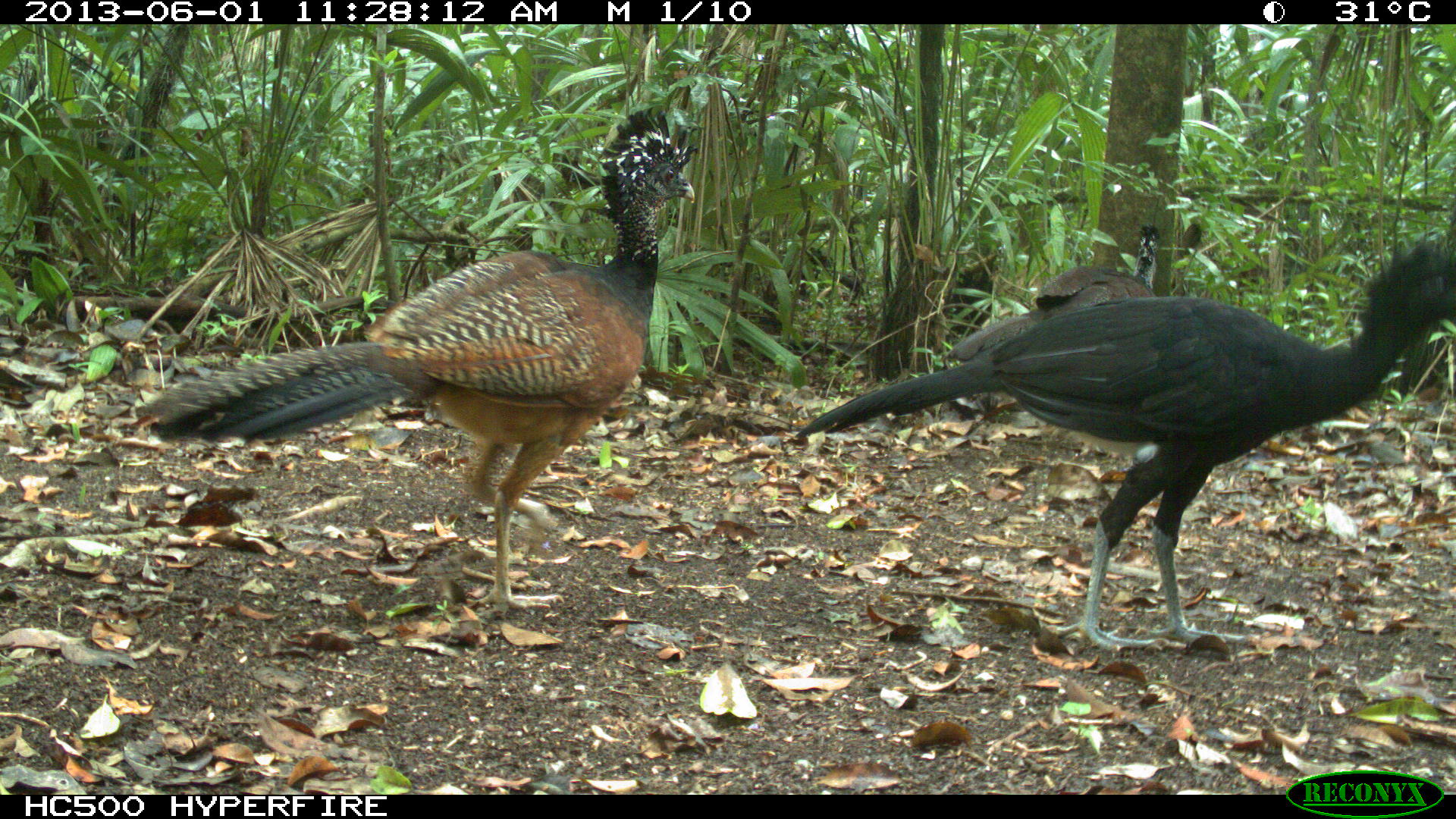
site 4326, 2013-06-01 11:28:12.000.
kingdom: Animalia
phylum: Chordata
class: Aves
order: Galliformes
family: Cracidae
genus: Crax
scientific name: Crax rubra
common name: great curassow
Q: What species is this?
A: Crax rubra (great curassow).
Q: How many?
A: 3.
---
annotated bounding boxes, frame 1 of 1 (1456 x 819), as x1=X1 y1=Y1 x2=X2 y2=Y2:
crax rubra: x1=149 y1=106 x2=694 y2=619; x1=798 y1=233 x2=1454 y2=652; x1=944 y1=224 x2=1159 y2=362